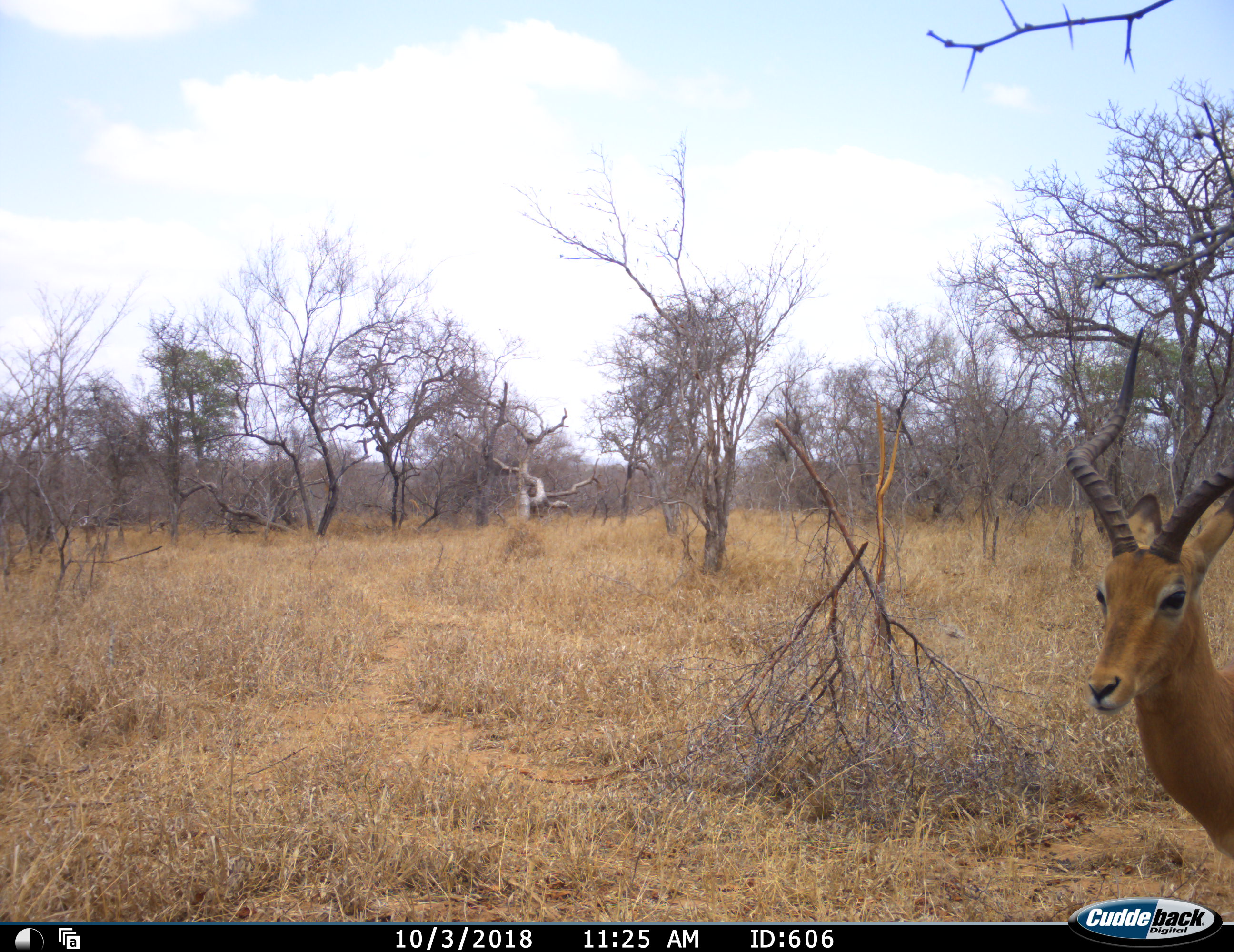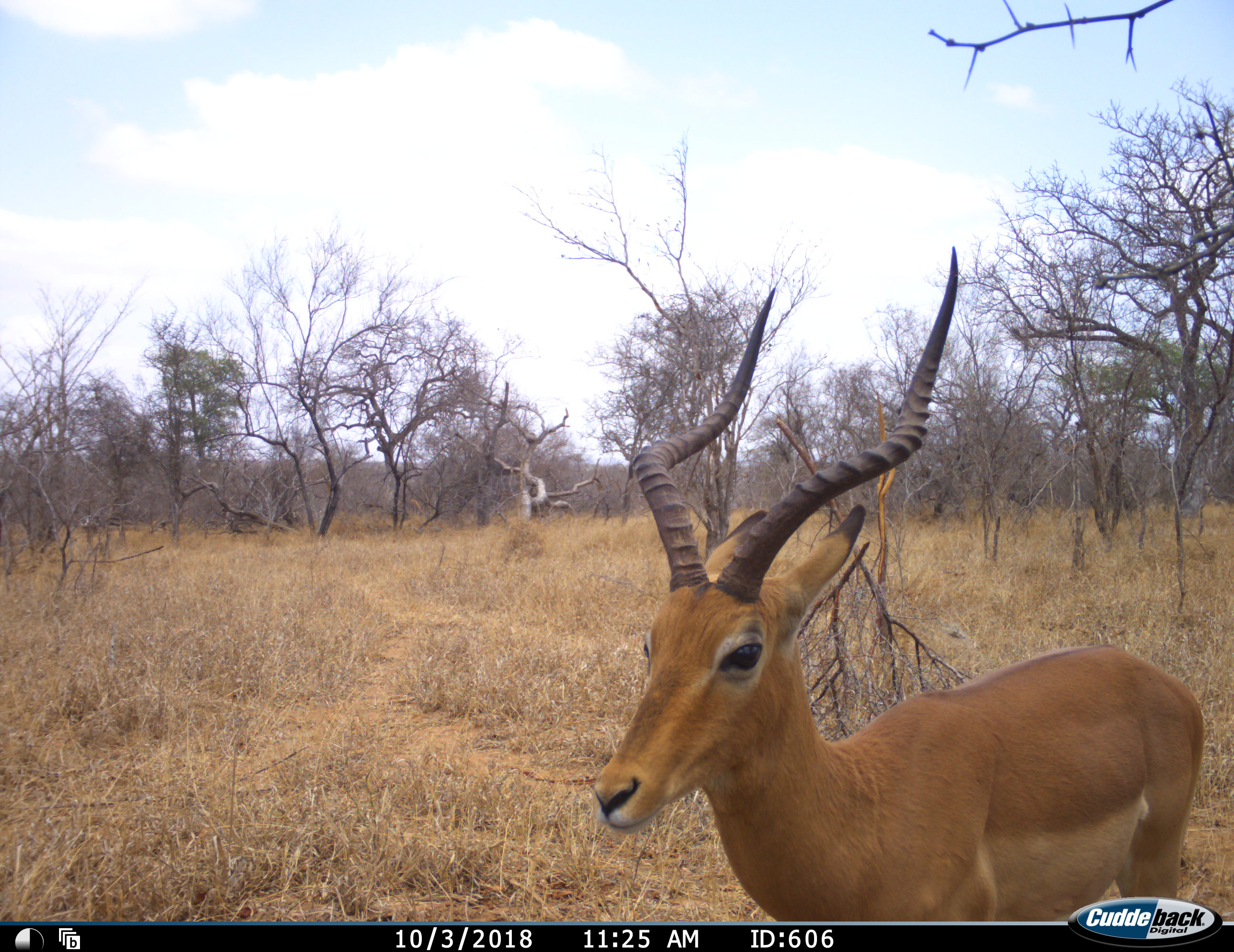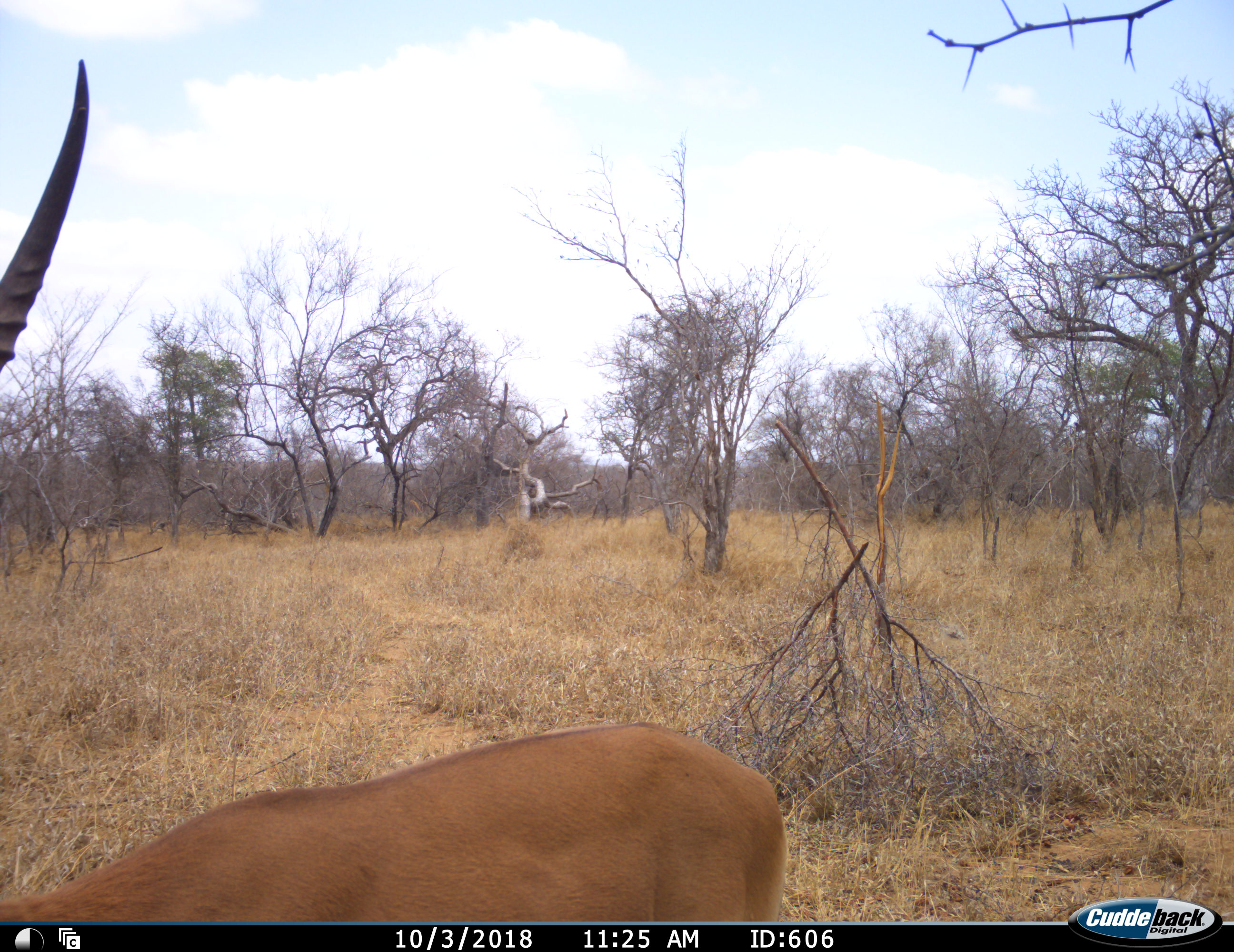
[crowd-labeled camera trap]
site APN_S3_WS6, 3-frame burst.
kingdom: Animalia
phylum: Chordata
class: Mammalia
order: Artiodactyla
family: Bovidae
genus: Aepyceros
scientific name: Aepyceros melampus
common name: impala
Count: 1.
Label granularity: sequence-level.